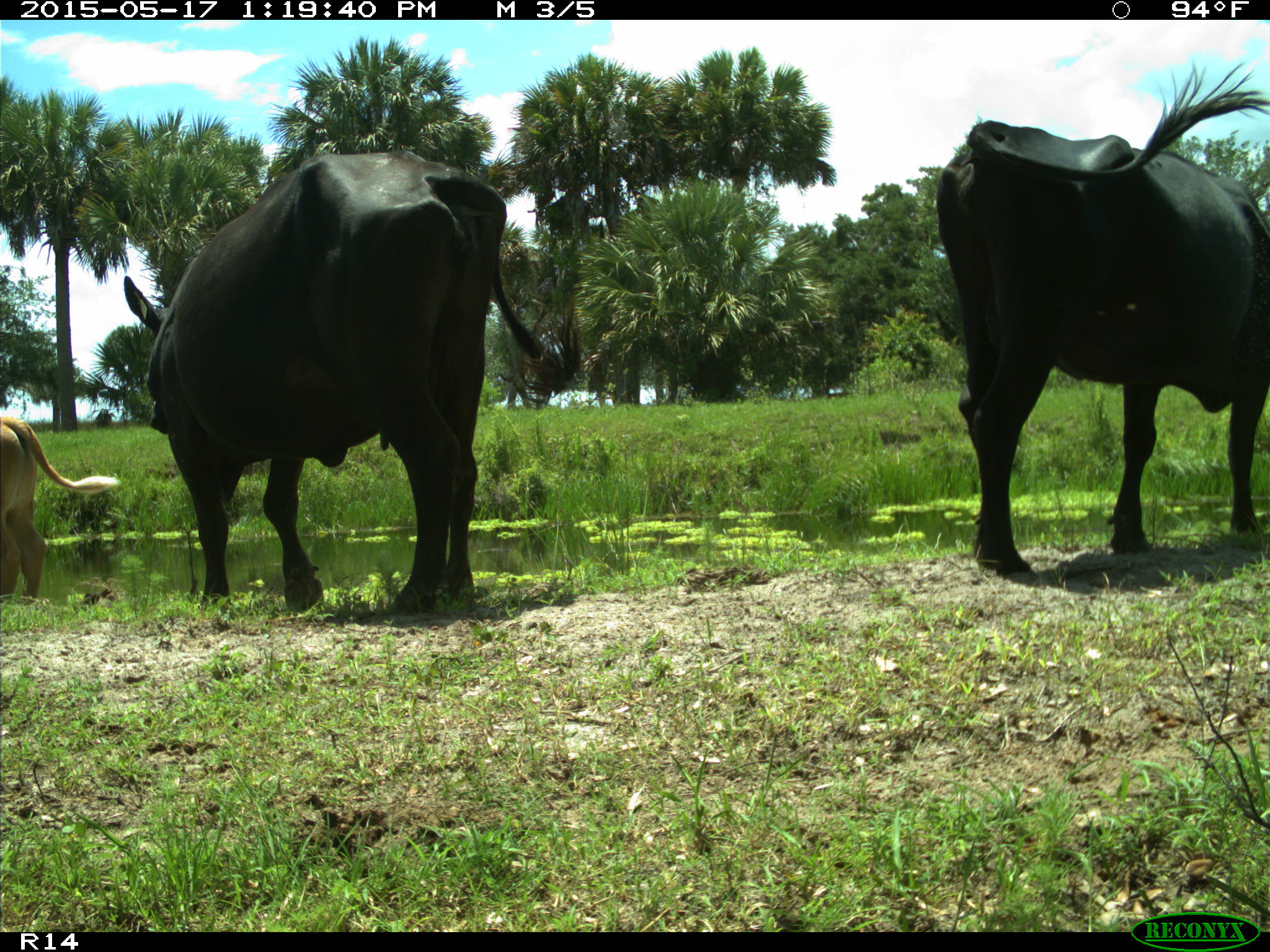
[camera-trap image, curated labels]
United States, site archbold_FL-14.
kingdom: Animalia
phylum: Chordata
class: Mammalia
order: Artiodactyla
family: Bovidae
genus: Bos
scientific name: Bos taurus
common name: domestic cow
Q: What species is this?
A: Bos taurus (domestic cow).